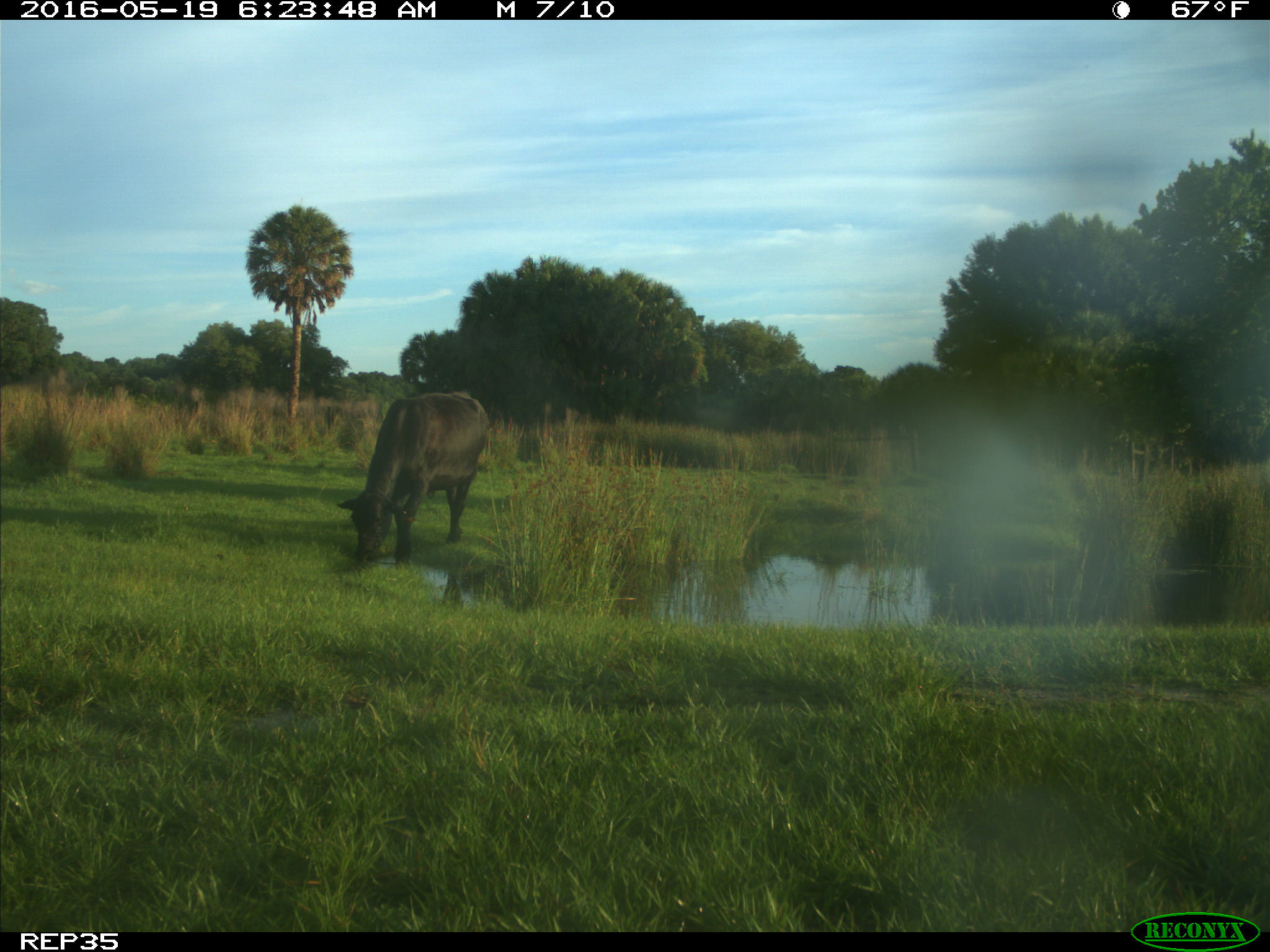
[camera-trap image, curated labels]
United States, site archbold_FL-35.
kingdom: Animalia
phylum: Chordata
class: Mammalia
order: Artiodactyla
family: Bovidae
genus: Bos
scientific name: Bos taurus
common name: domestic cow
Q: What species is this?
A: Bos taurus (domestic cow).